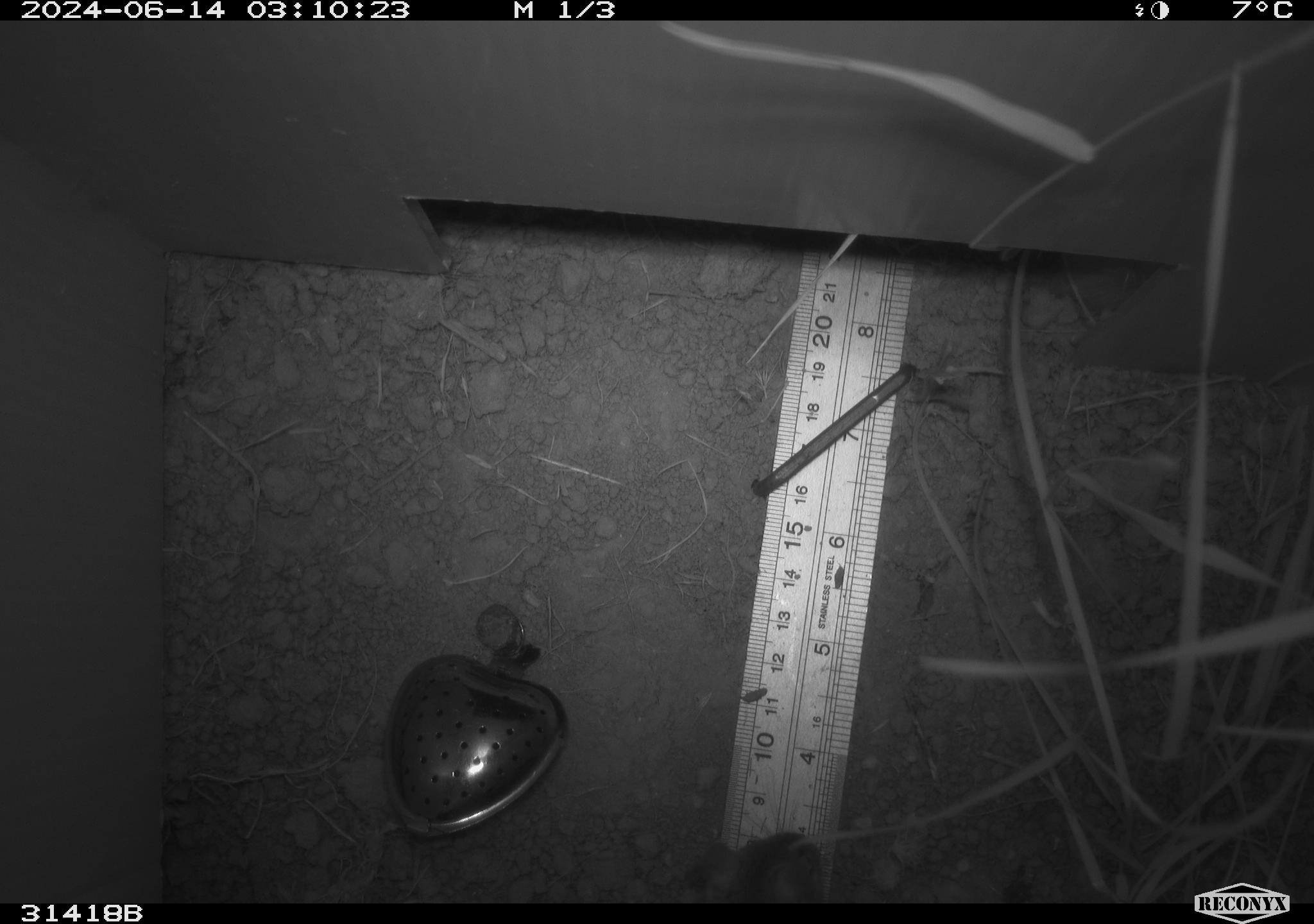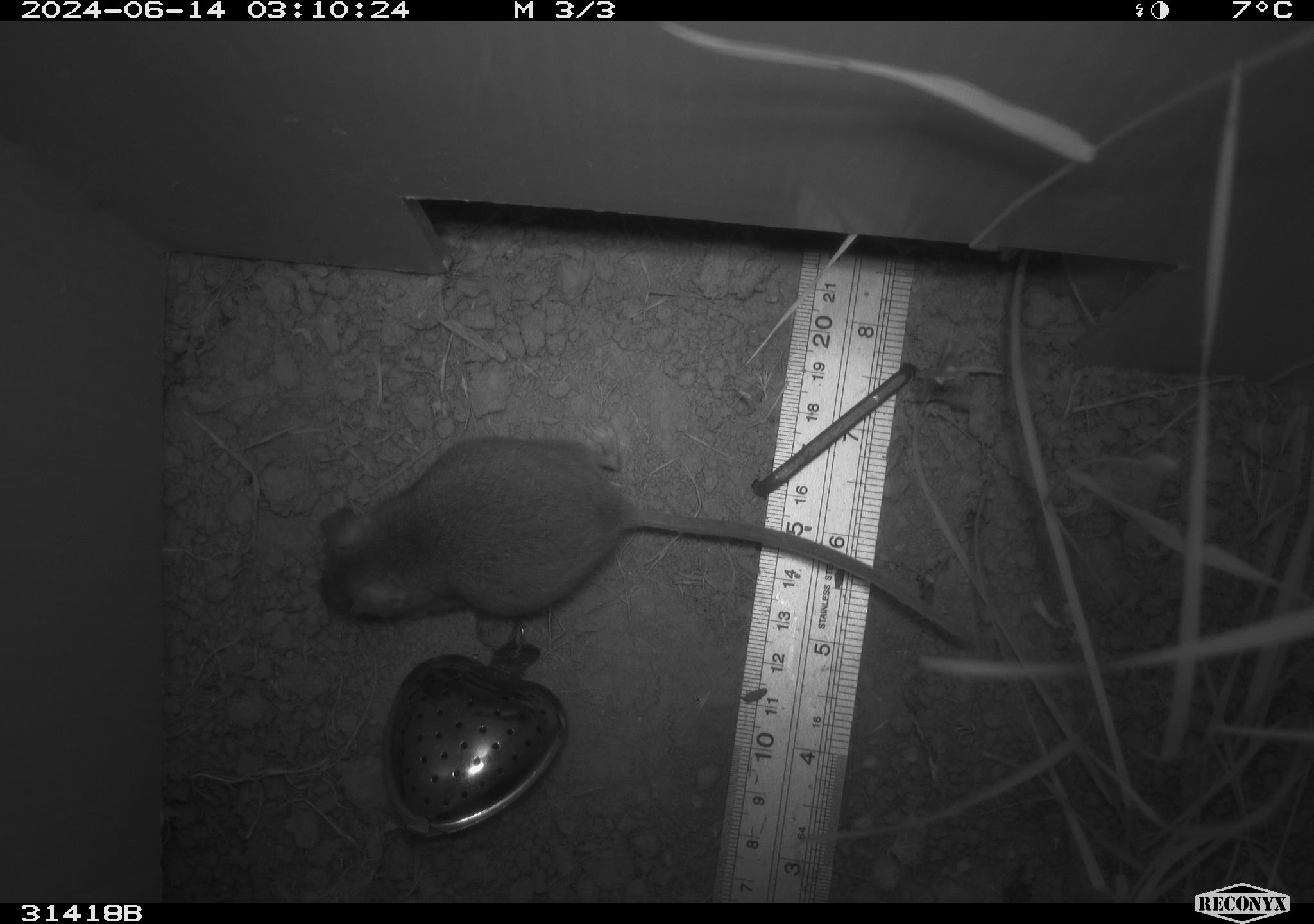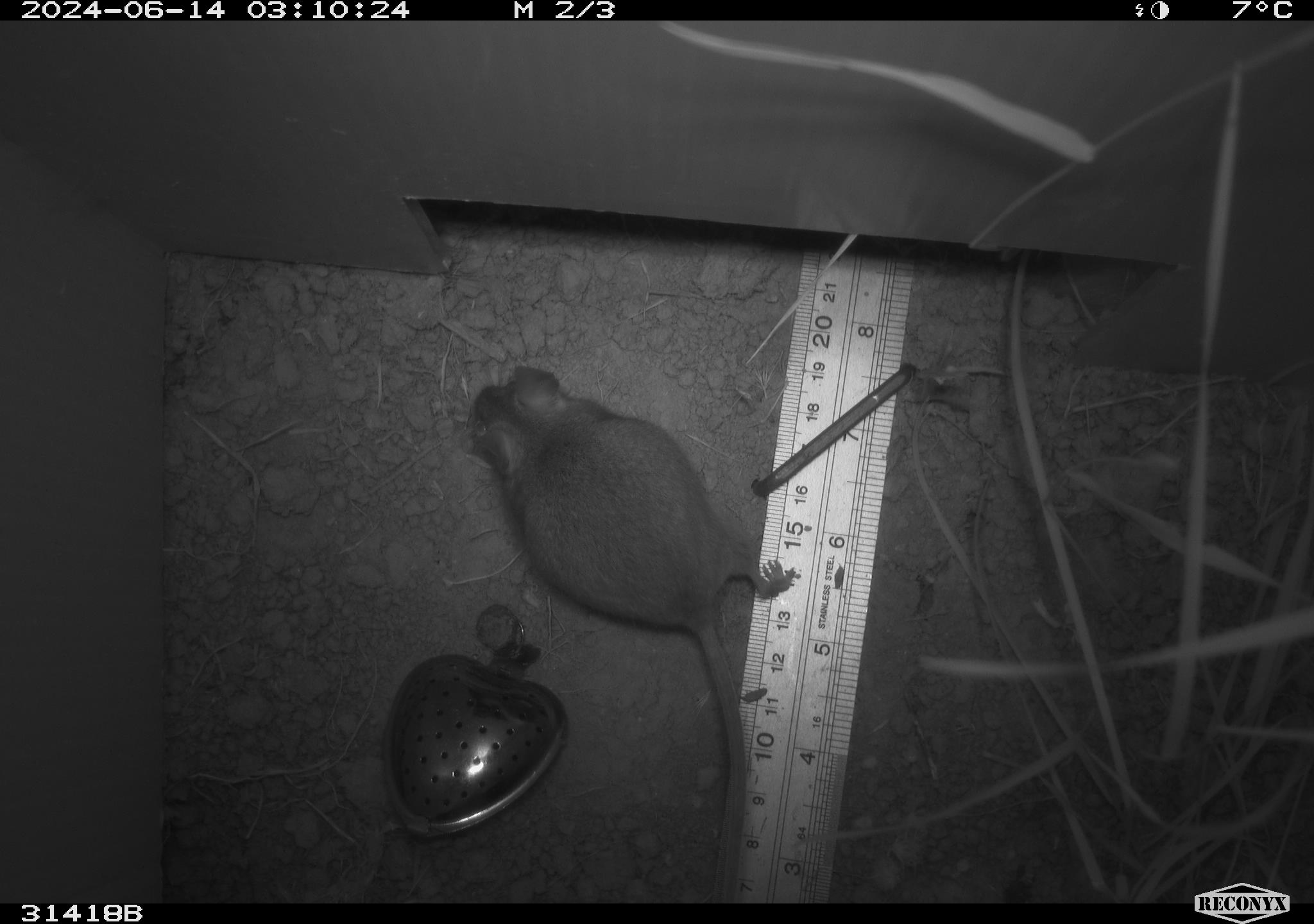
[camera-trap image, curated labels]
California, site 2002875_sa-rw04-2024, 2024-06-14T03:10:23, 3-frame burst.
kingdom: Animalia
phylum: Chordata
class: Mammalia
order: Rodentia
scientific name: Rodentia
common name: rodent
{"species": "rodent (Rodentia)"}